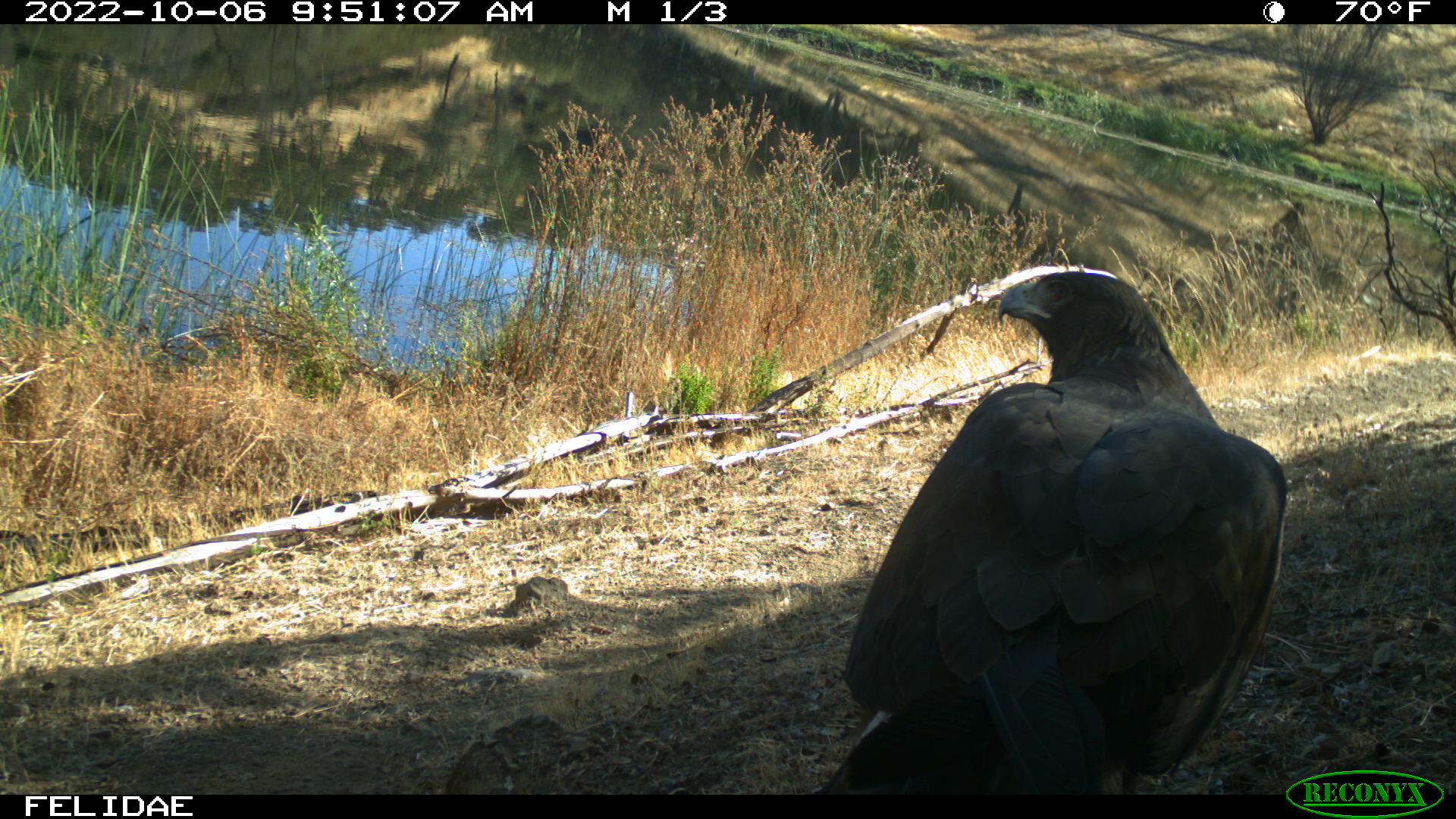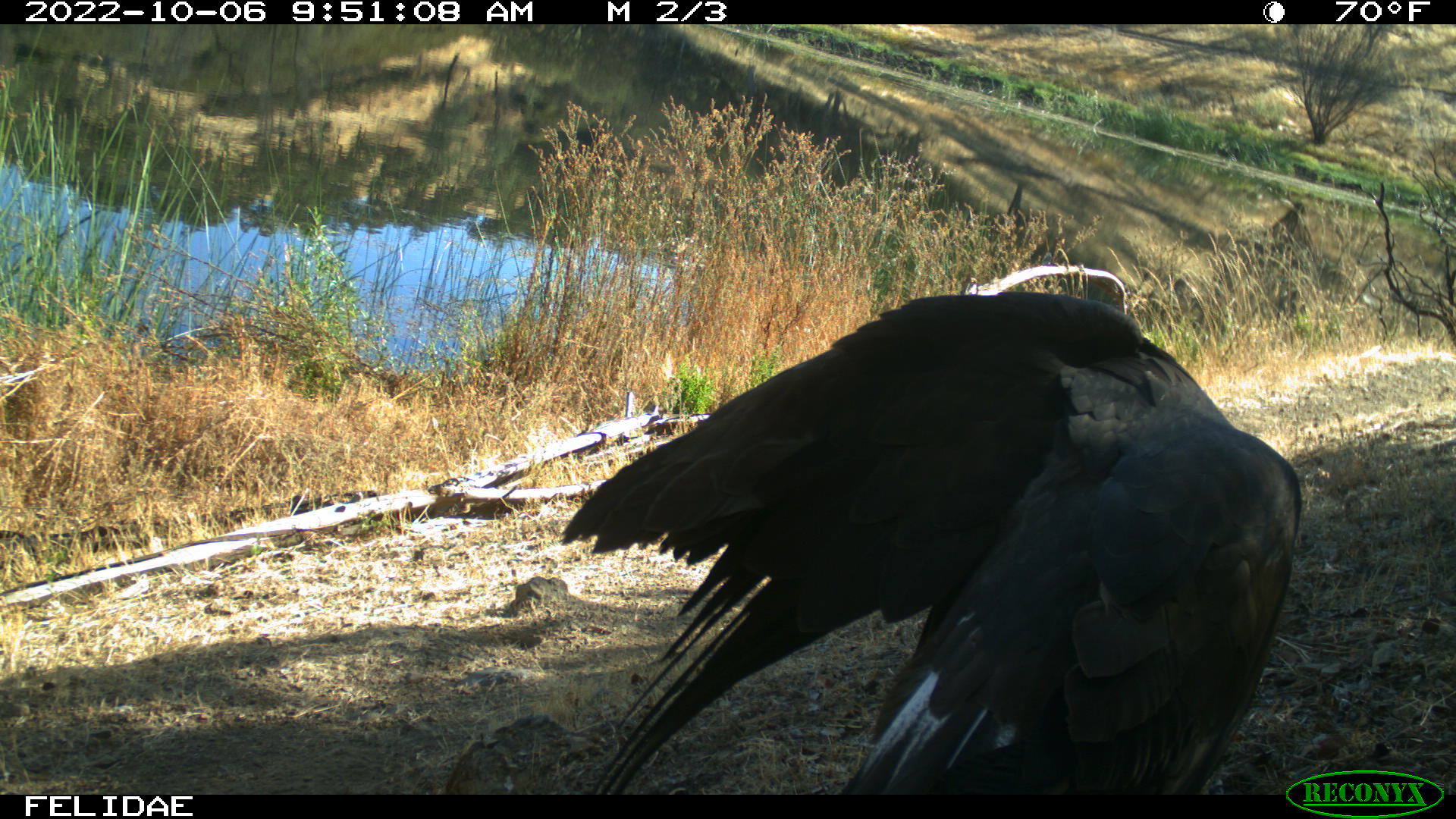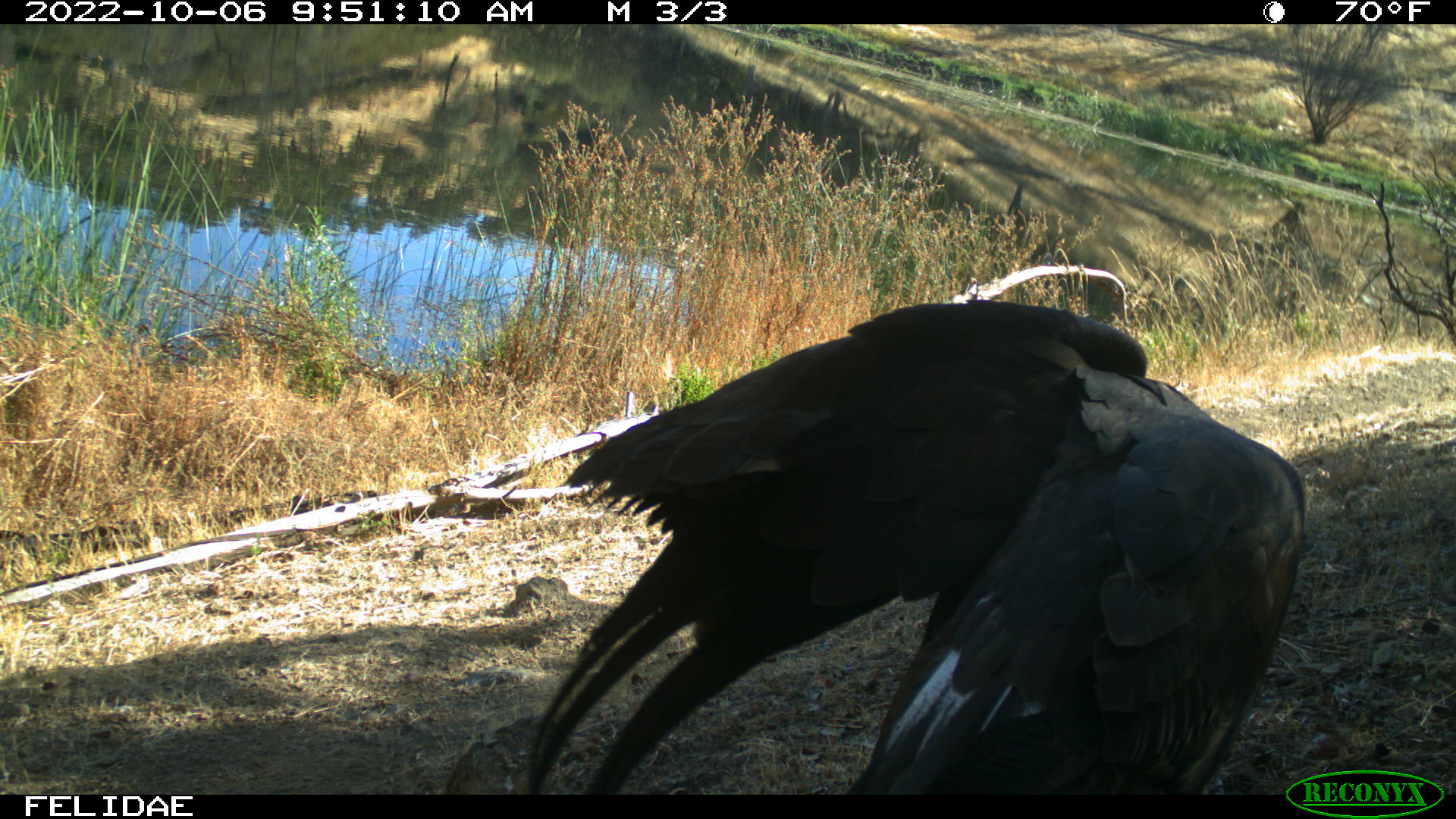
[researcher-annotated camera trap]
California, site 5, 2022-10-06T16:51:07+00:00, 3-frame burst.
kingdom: Animalia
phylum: Chordata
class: Aves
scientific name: Aves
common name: bird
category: unknown bird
Unknown bird (bird) (Aves).